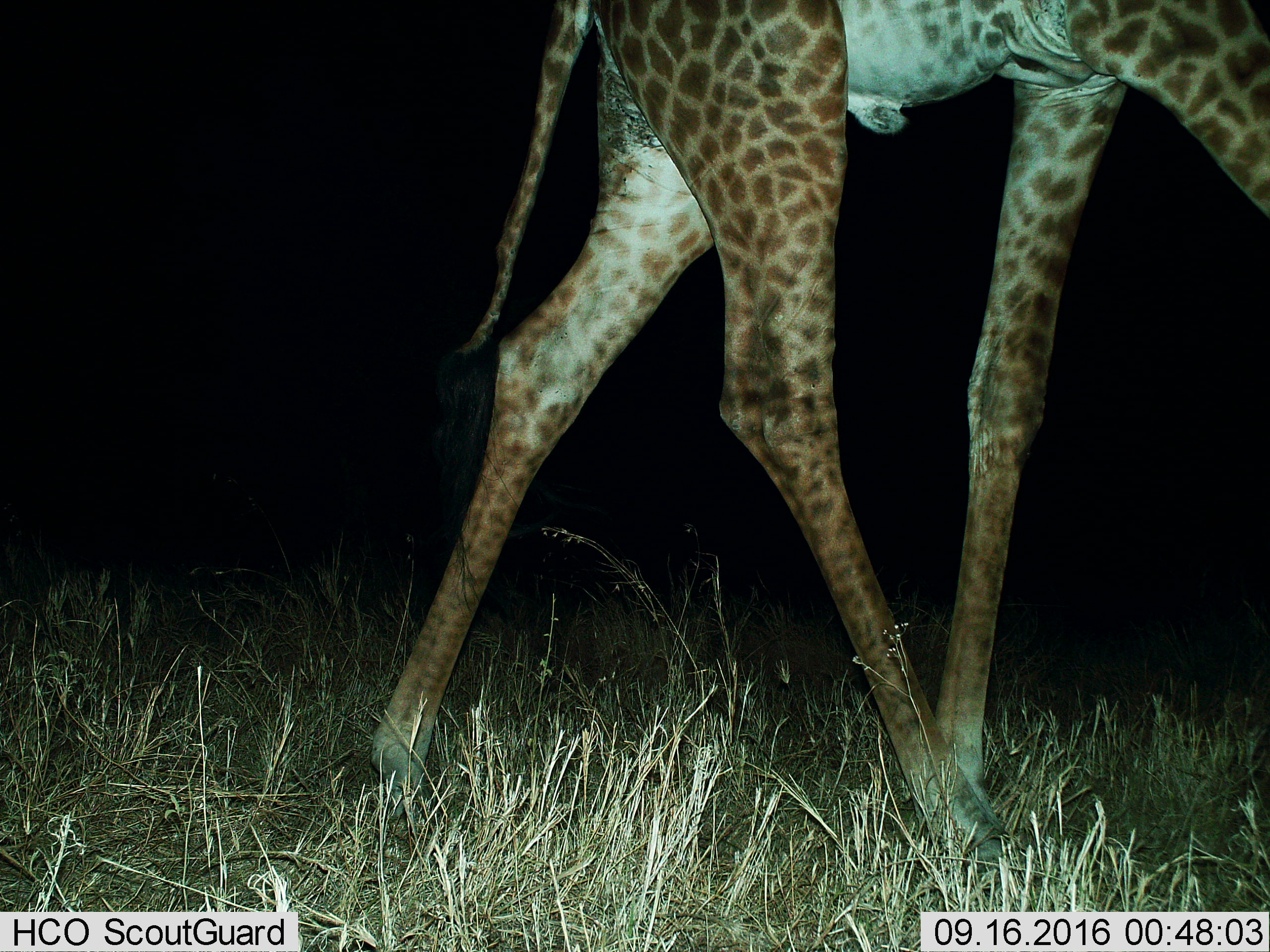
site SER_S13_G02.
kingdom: Animalia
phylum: Chordata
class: Mammalia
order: Artiodactyla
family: Giraffidae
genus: Giraffa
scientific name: Giraffa camelopardalis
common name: giraffe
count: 1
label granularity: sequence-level